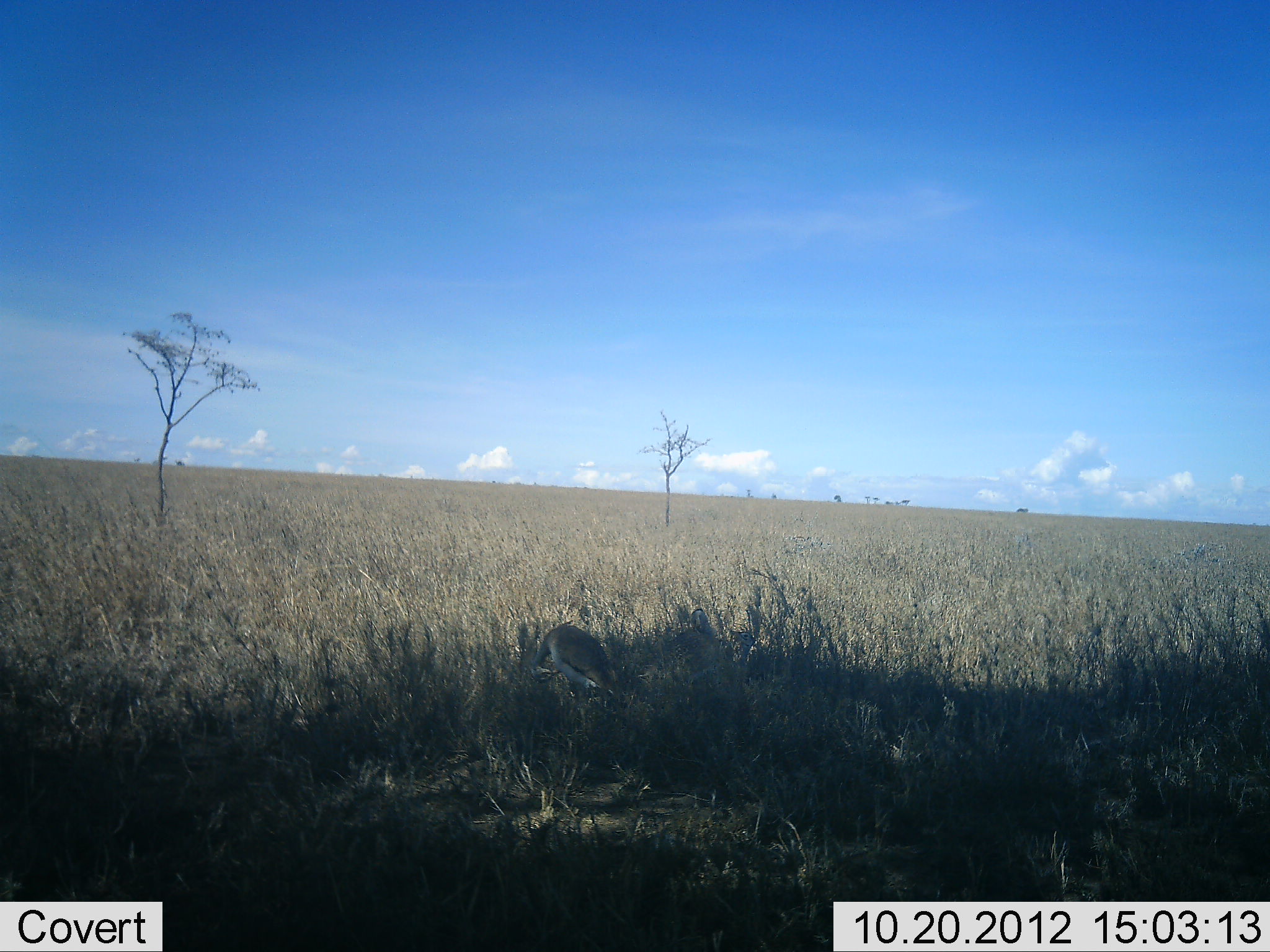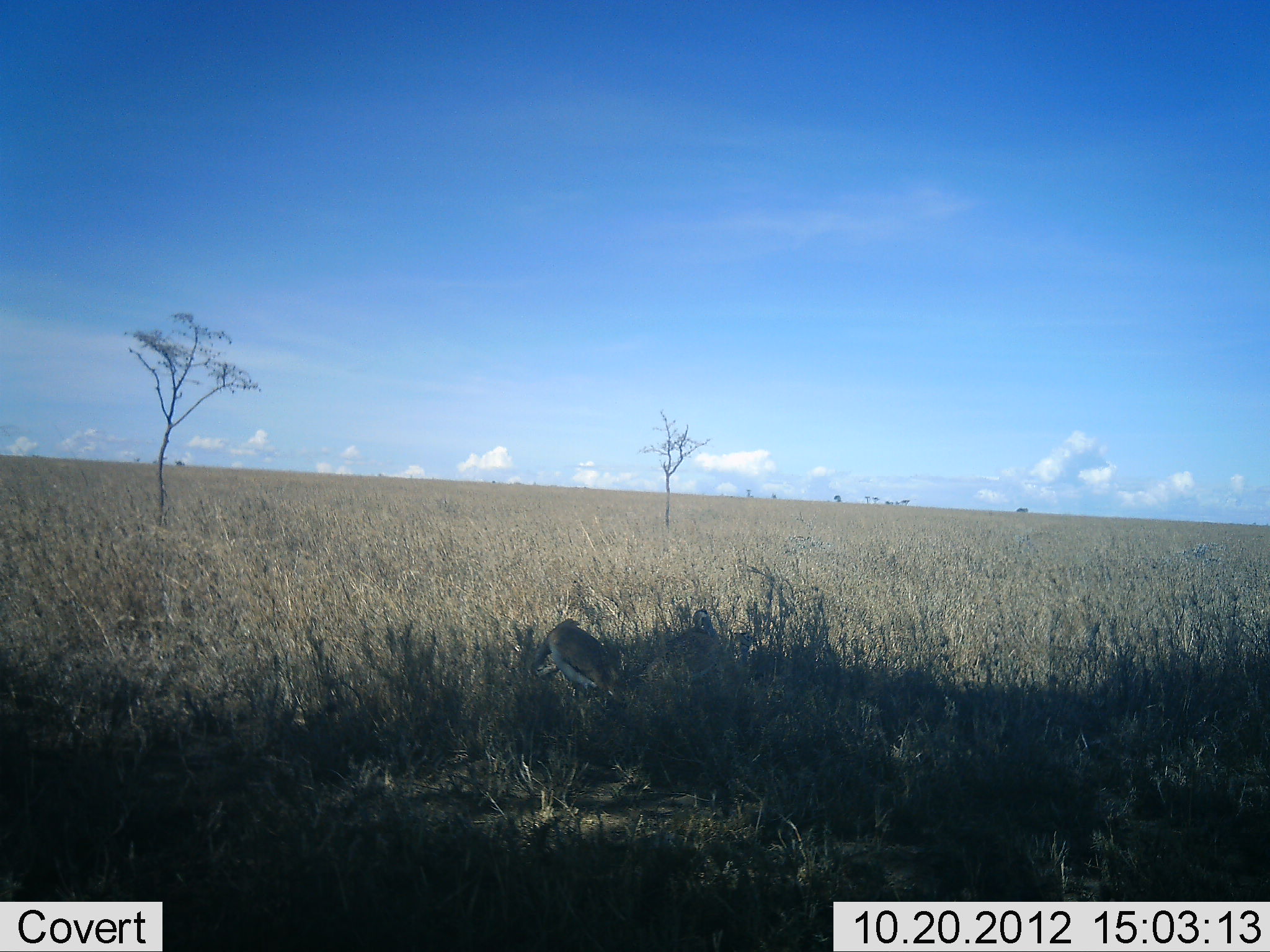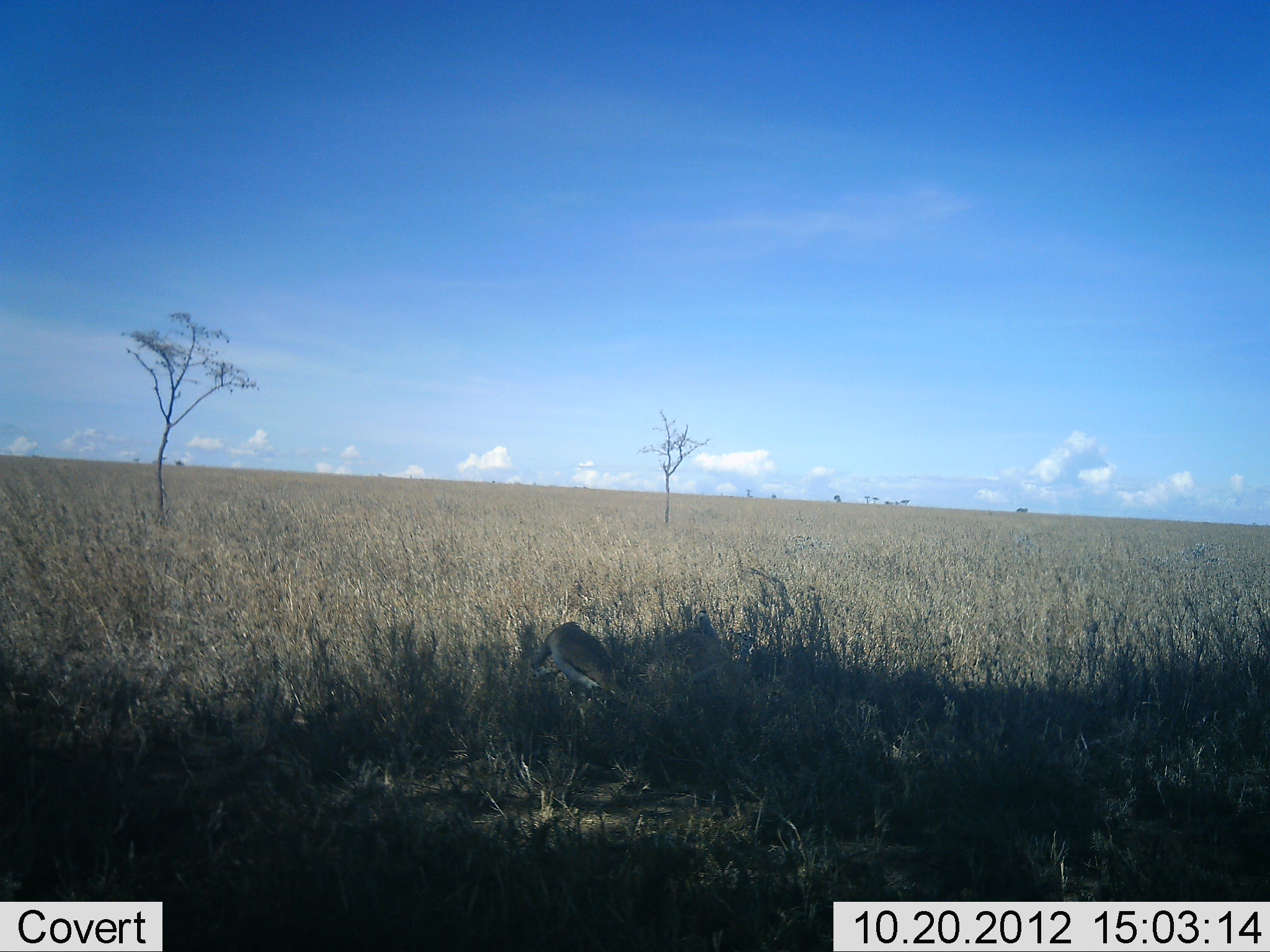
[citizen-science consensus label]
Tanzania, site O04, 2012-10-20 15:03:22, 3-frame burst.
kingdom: Animalia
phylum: Chordata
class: Aves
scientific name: Aves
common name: bird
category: otherbird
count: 1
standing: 75%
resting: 25%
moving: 0%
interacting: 0%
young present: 0%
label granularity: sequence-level